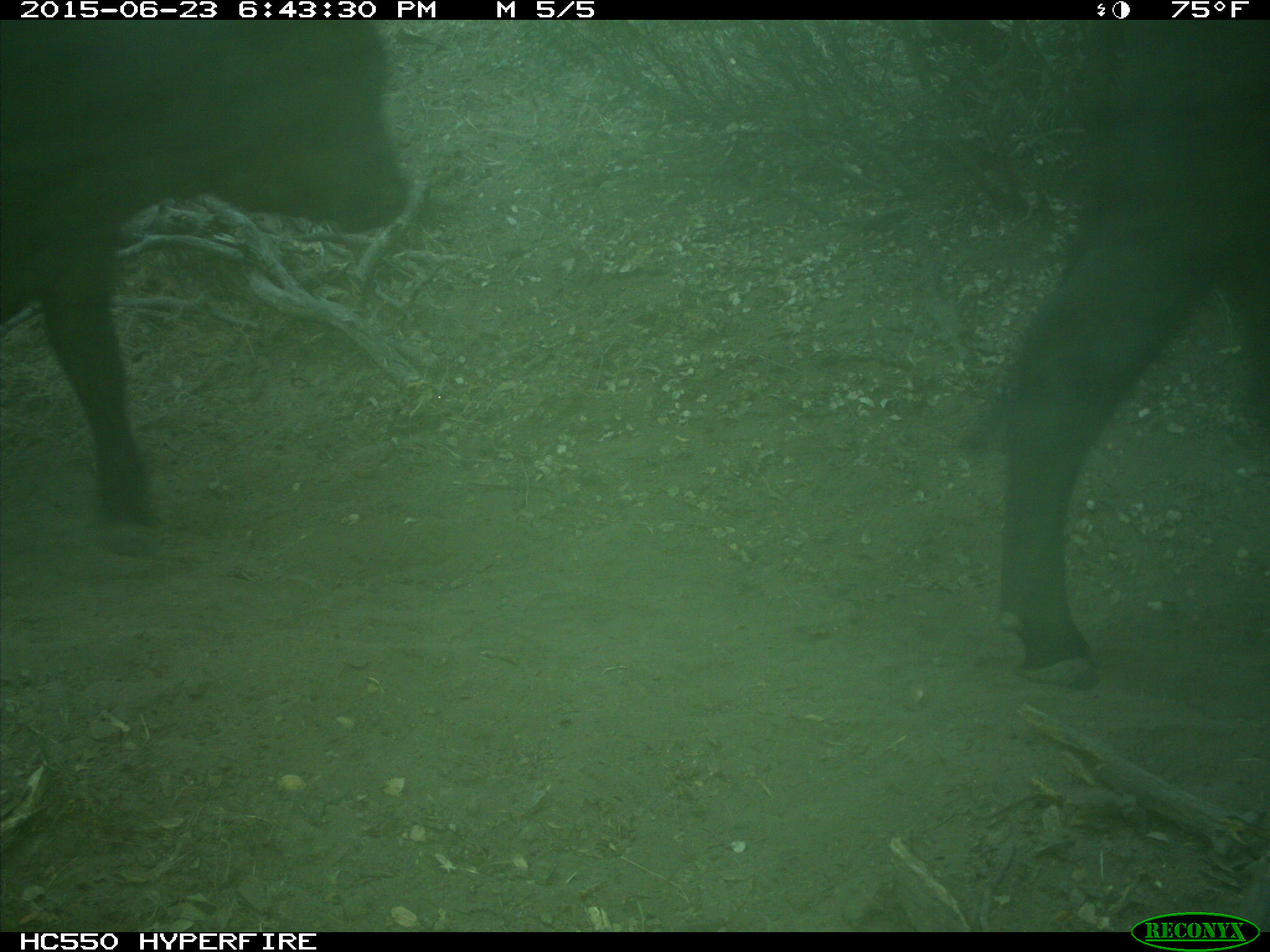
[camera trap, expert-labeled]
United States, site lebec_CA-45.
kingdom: Animalia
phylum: Chordata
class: Mammalia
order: Artiodactyla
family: Bovidae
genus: Bos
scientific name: Bos taurus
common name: domestic cow